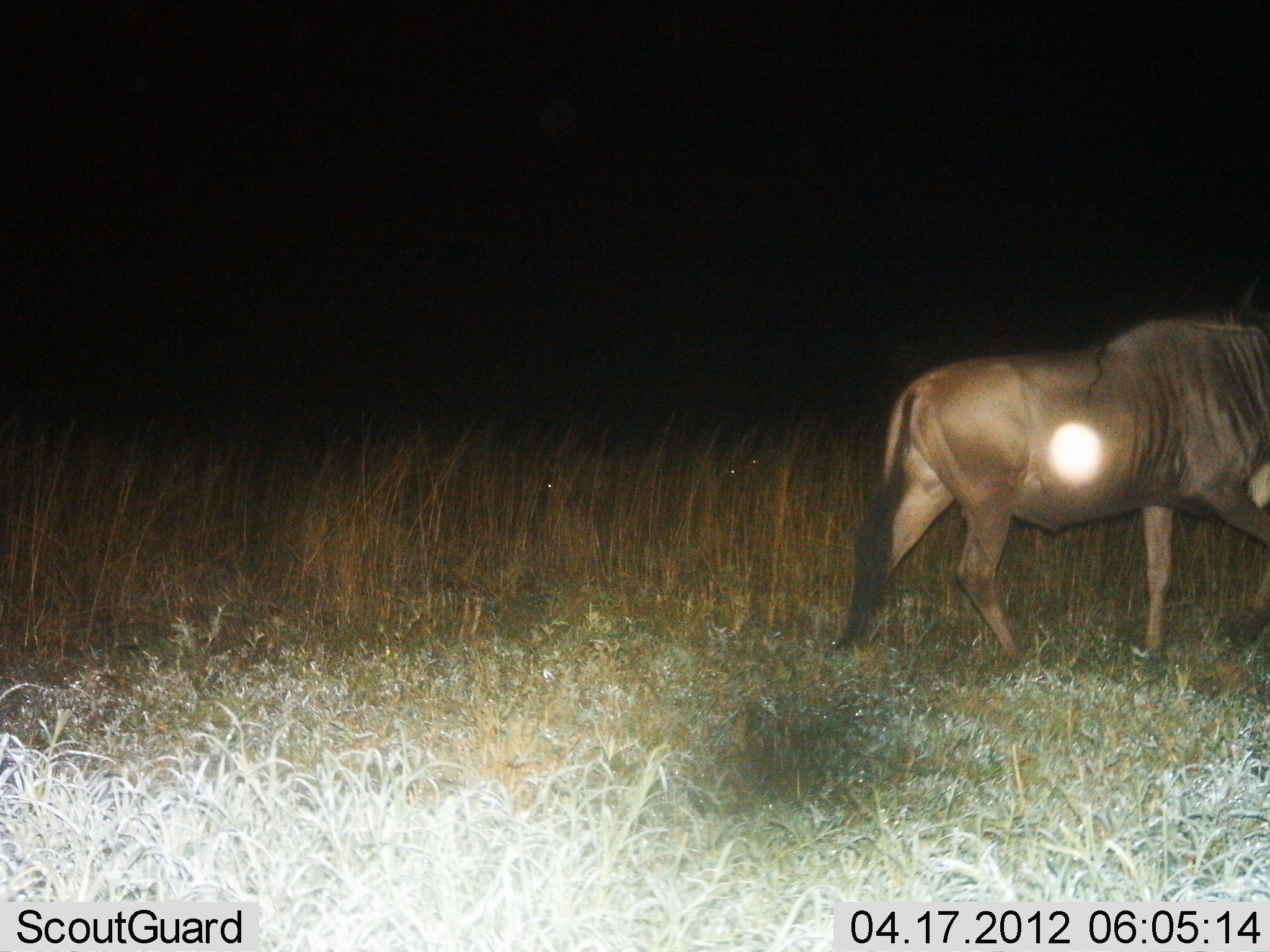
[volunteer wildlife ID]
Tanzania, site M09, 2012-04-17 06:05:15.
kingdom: Animalia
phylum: Chordata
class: Mammalia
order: Artiodactyla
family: Bovidae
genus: Connochaetes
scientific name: Connochaetes taurinus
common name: blue wildebeest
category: wildebeest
Wildebeest (blue wildebeest) (Connochaetes taurinus), count 1. Behavior (volunteer vote fractions): standing 12%, resting 0%, moving 96%, interacting 0%. Young present (vote fraction): 0%. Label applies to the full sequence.